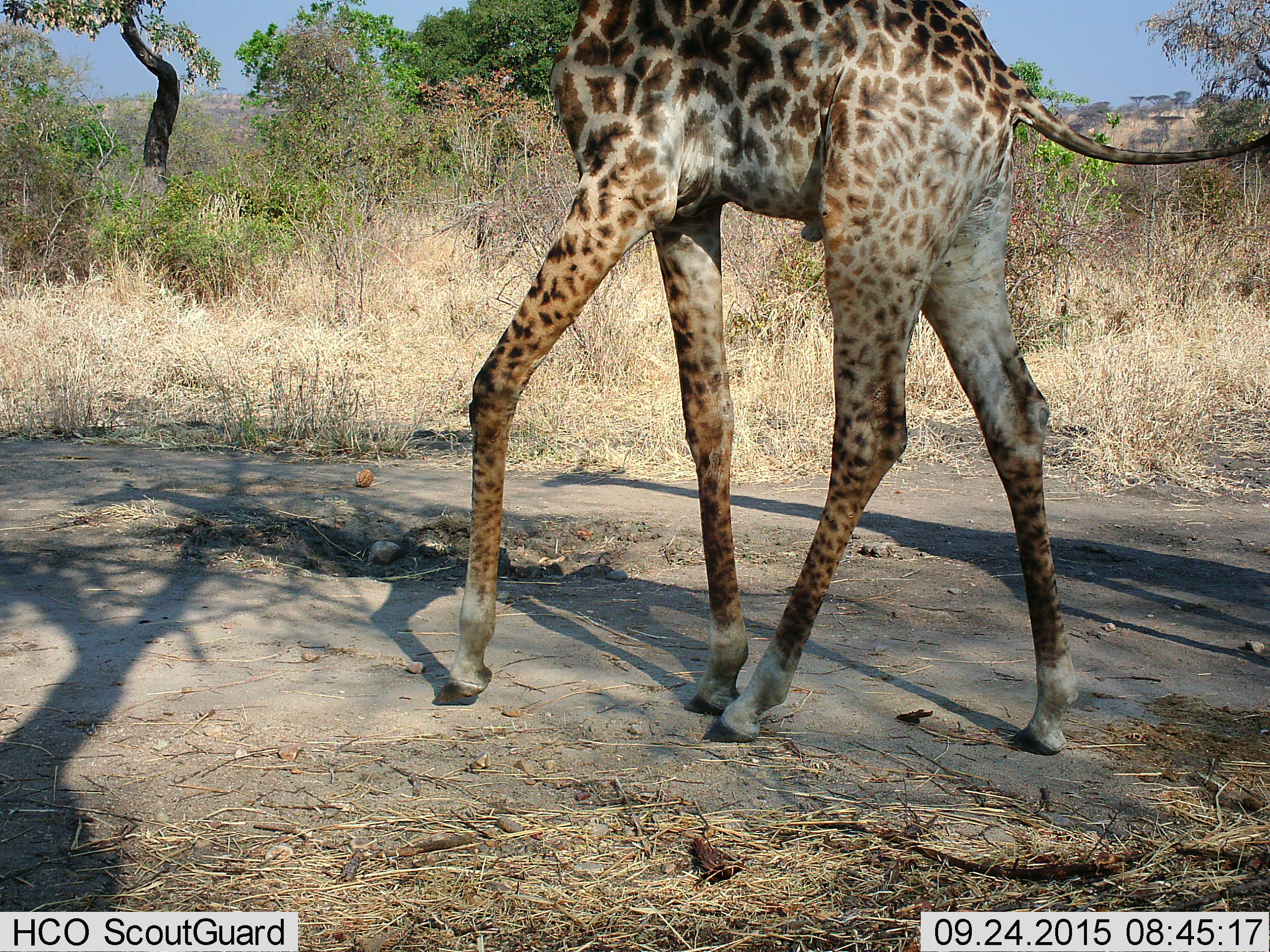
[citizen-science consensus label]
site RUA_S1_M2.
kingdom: Animalia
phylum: Chordata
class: Mammalia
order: Artiodactyla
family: Giraffidae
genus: Giraffa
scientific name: Giraffa camelopardalis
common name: giraffe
Giraffe (Giraffa camelopardalis), count 1. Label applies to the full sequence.